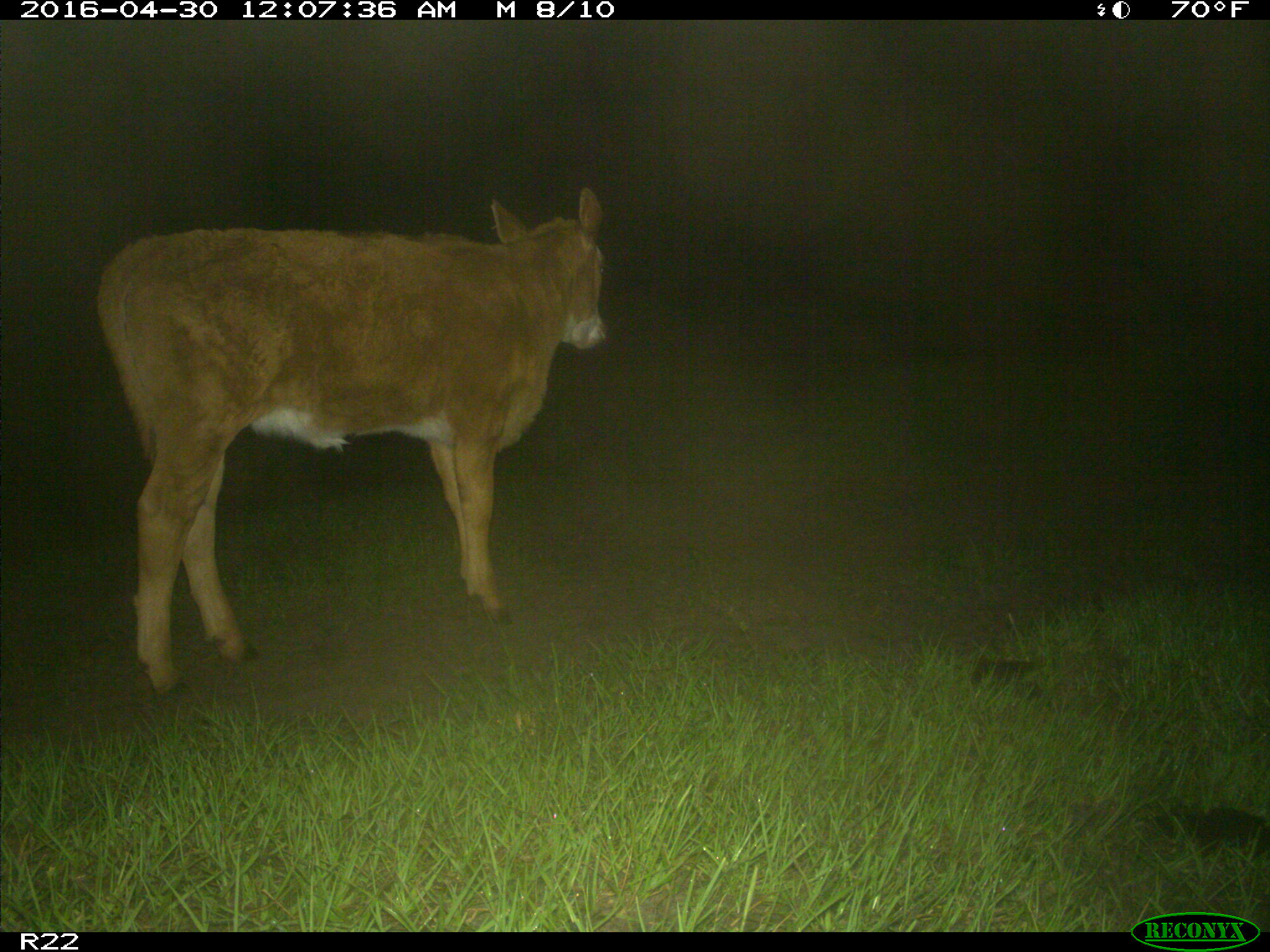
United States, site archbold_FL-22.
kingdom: Animalia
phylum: Chordata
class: Mammalia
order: Artiodactyla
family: Bovidae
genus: Bos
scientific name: Bos taurus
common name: domestic cow